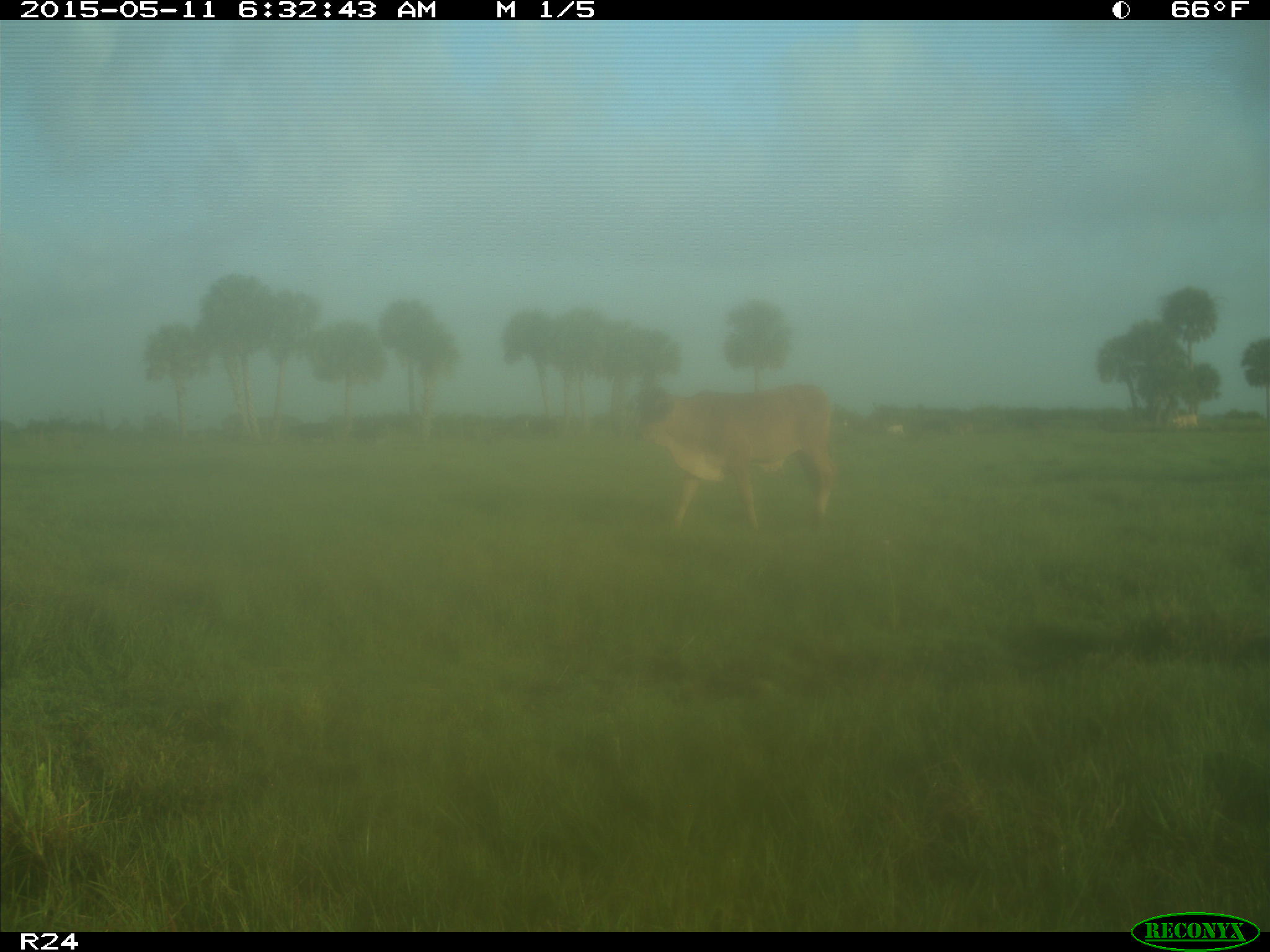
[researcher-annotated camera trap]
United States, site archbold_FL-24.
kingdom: Animalia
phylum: Chordata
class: Mammalia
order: Artiodactyla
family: Bovidae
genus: Bos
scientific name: Bos taurus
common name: domestic cow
Bos taurus (domestic cow).